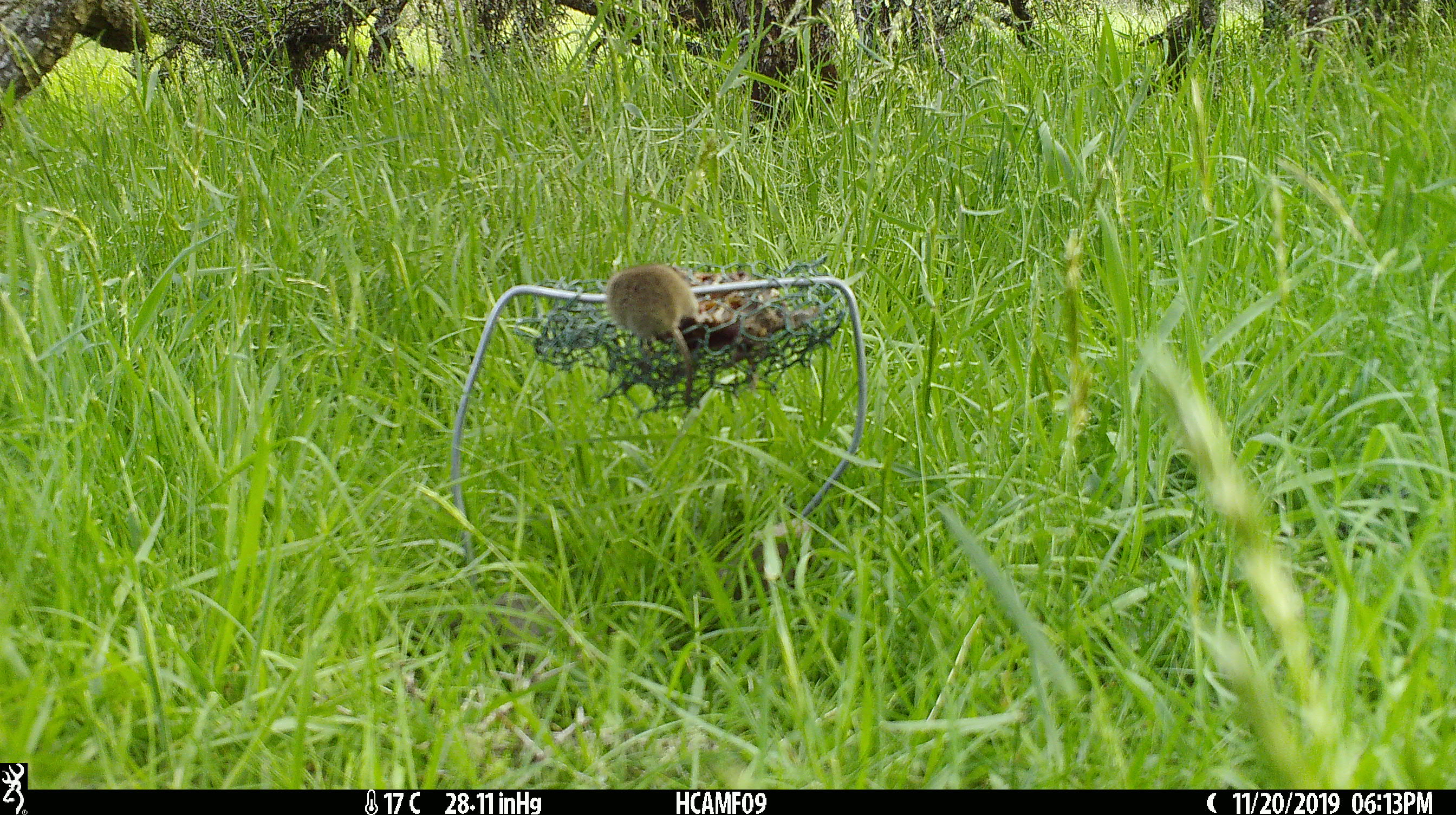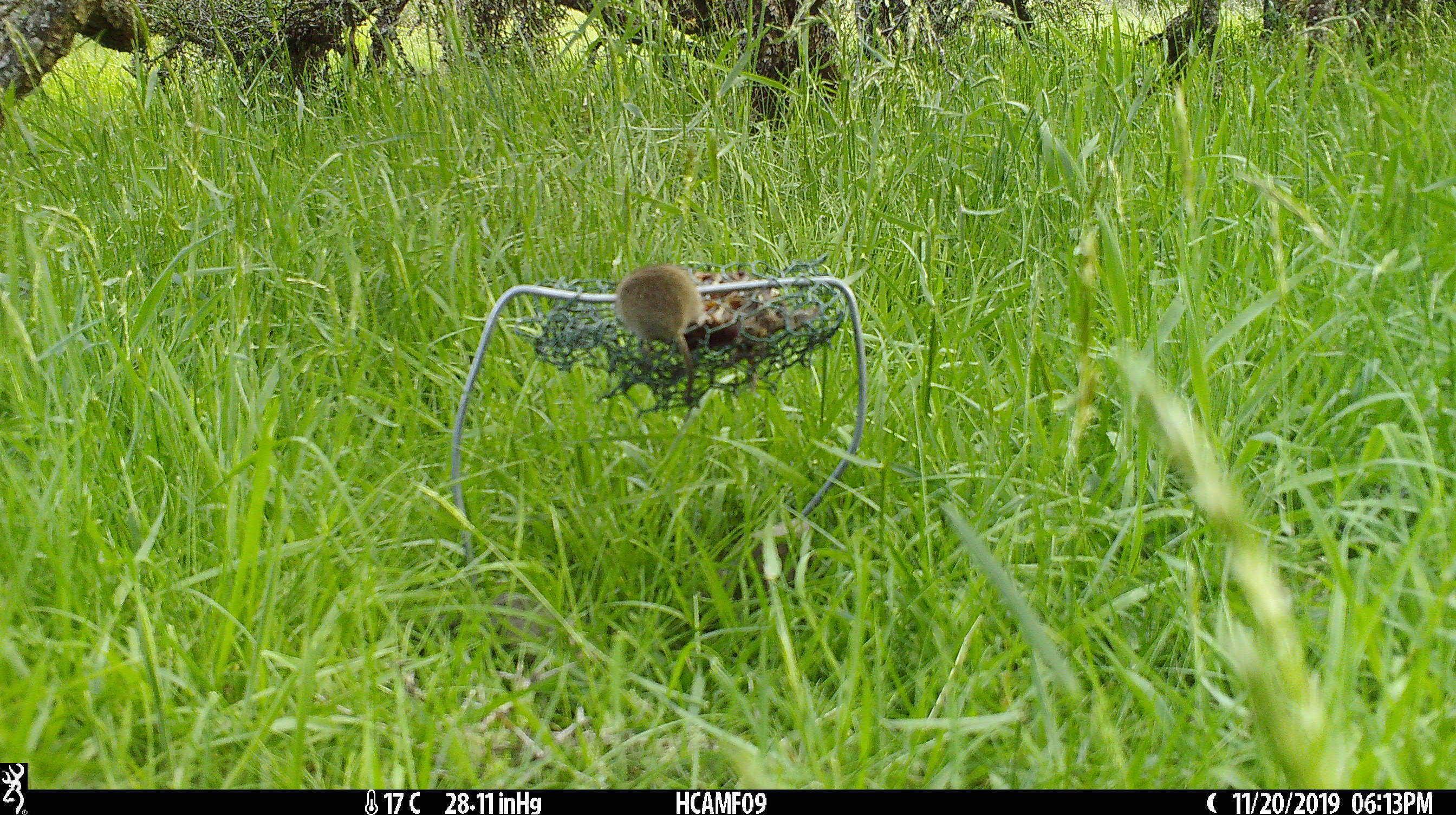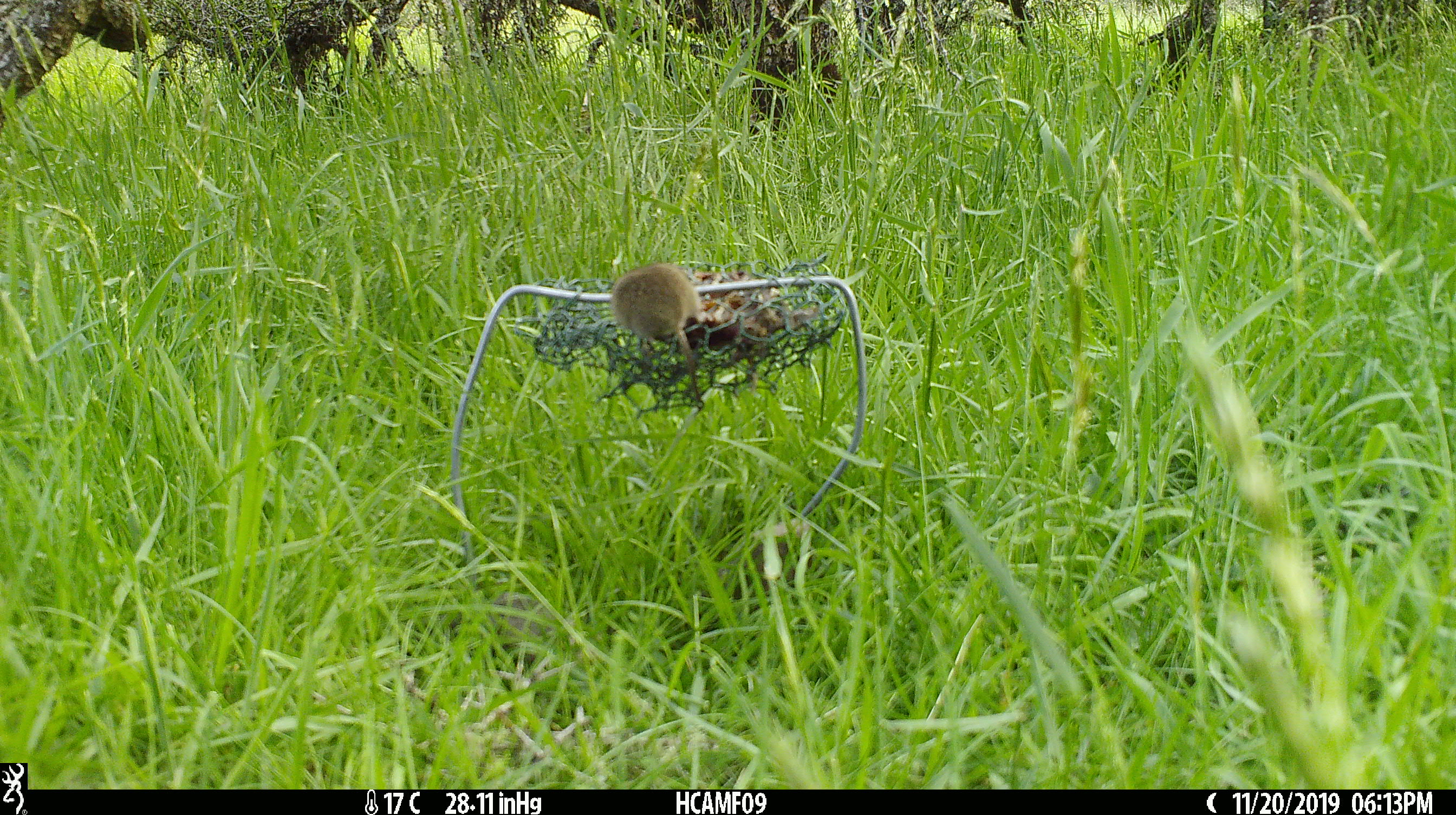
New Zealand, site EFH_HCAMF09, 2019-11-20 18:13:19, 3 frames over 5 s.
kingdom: Animalia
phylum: Chordata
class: Mammalia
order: Rodentia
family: Muridae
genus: Mus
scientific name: Mus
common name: mouse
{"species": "mouse (Mus)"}